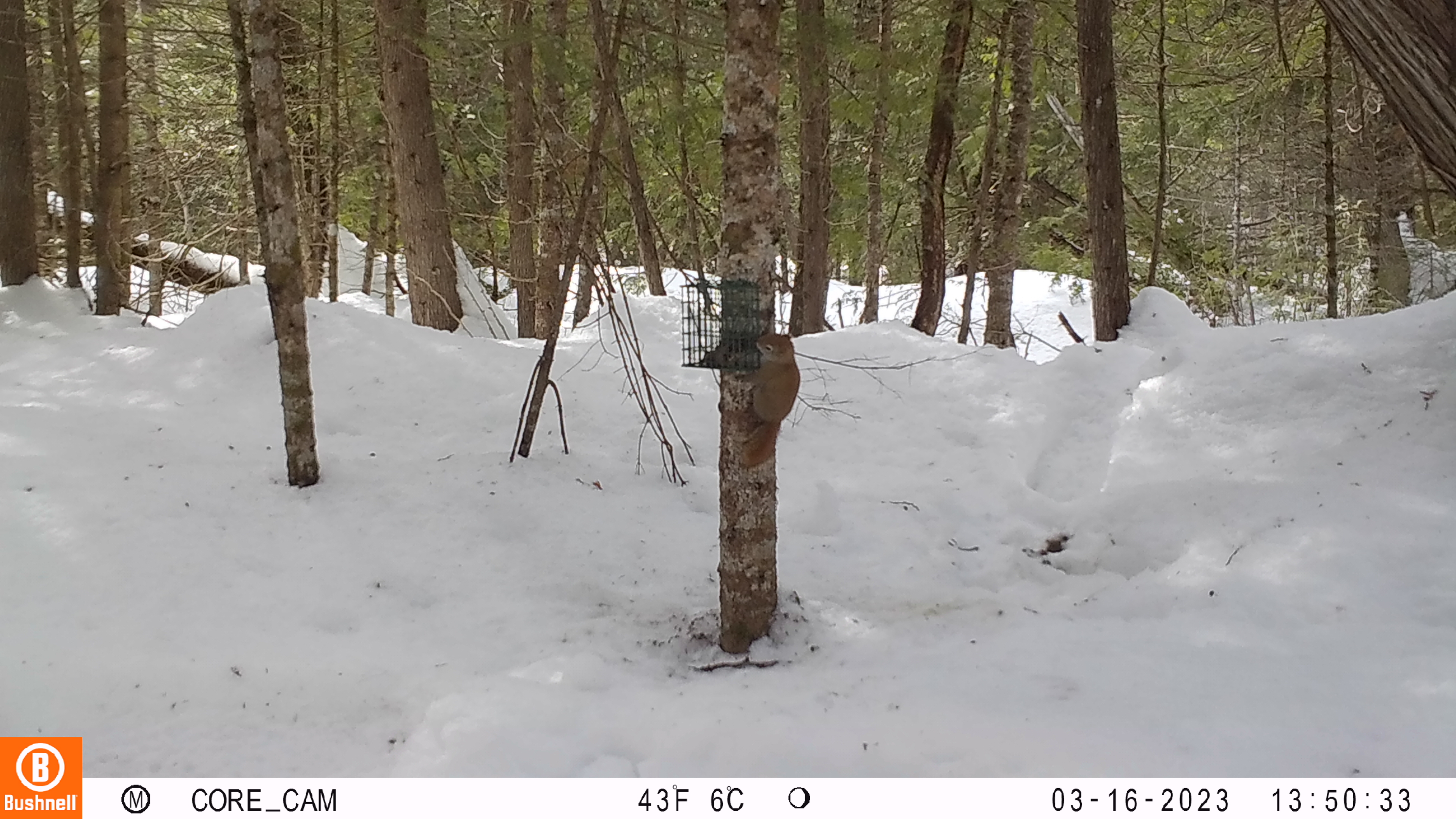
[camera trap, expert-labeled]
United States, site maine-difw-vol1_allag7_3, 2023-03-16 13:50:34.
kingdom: Animalia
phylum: Chordata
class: Mammalia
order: Rodentia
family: Sciuridae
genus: Tamiasciurus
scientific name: Tamiasciurus hudsonicus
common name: red squirrel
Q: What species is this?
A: Red squirrel (Tamiasciurus hudsonicus).